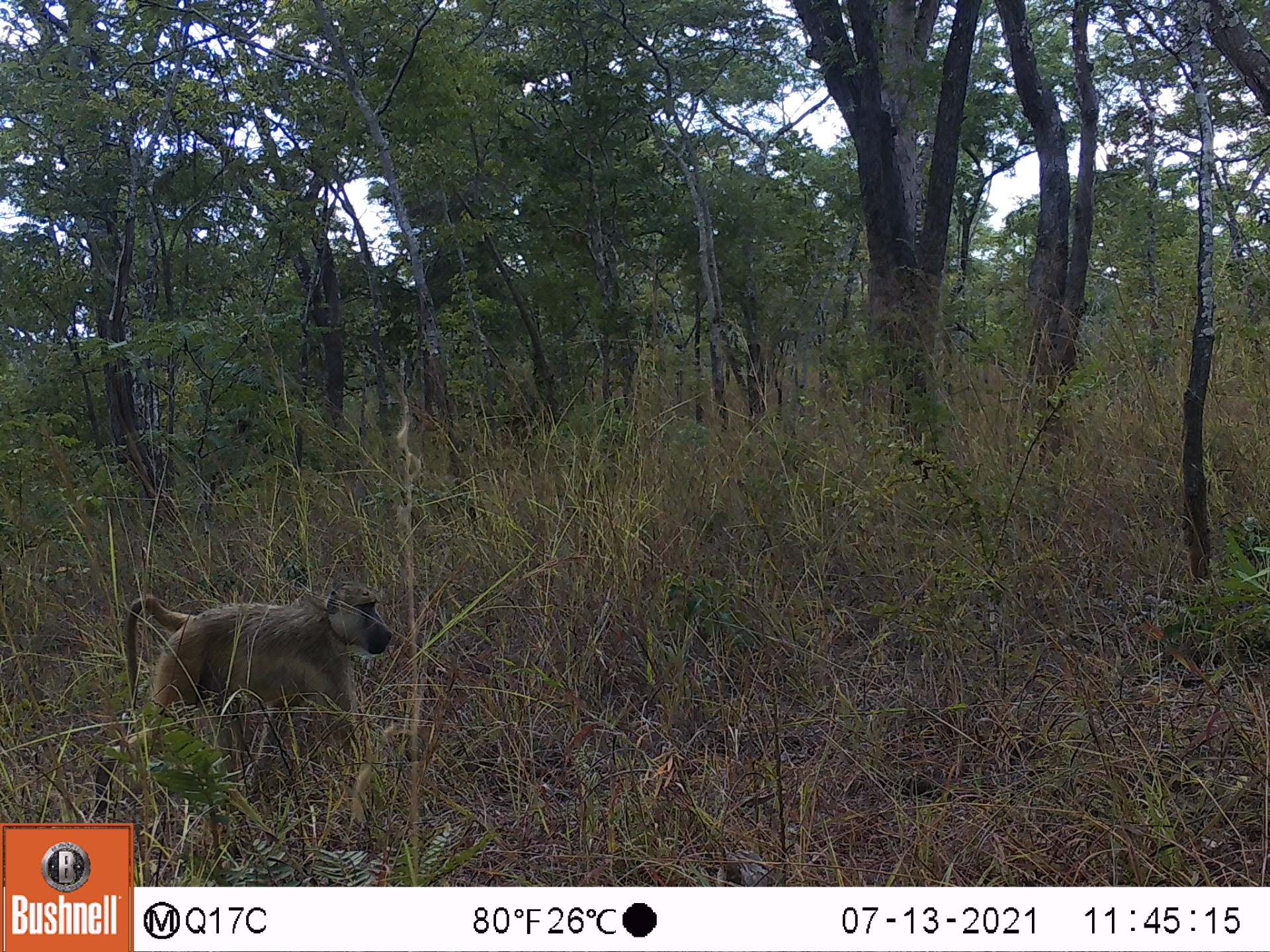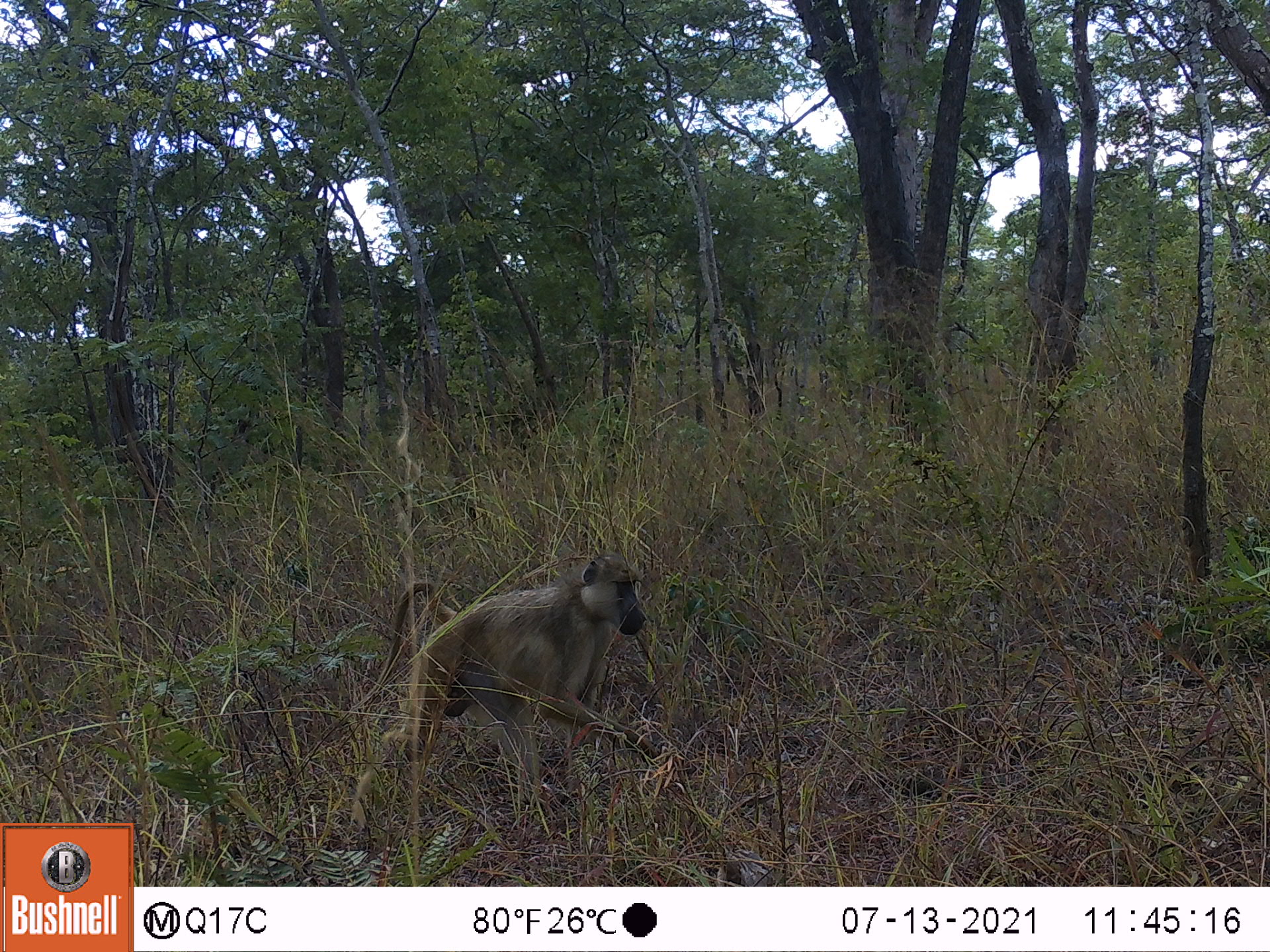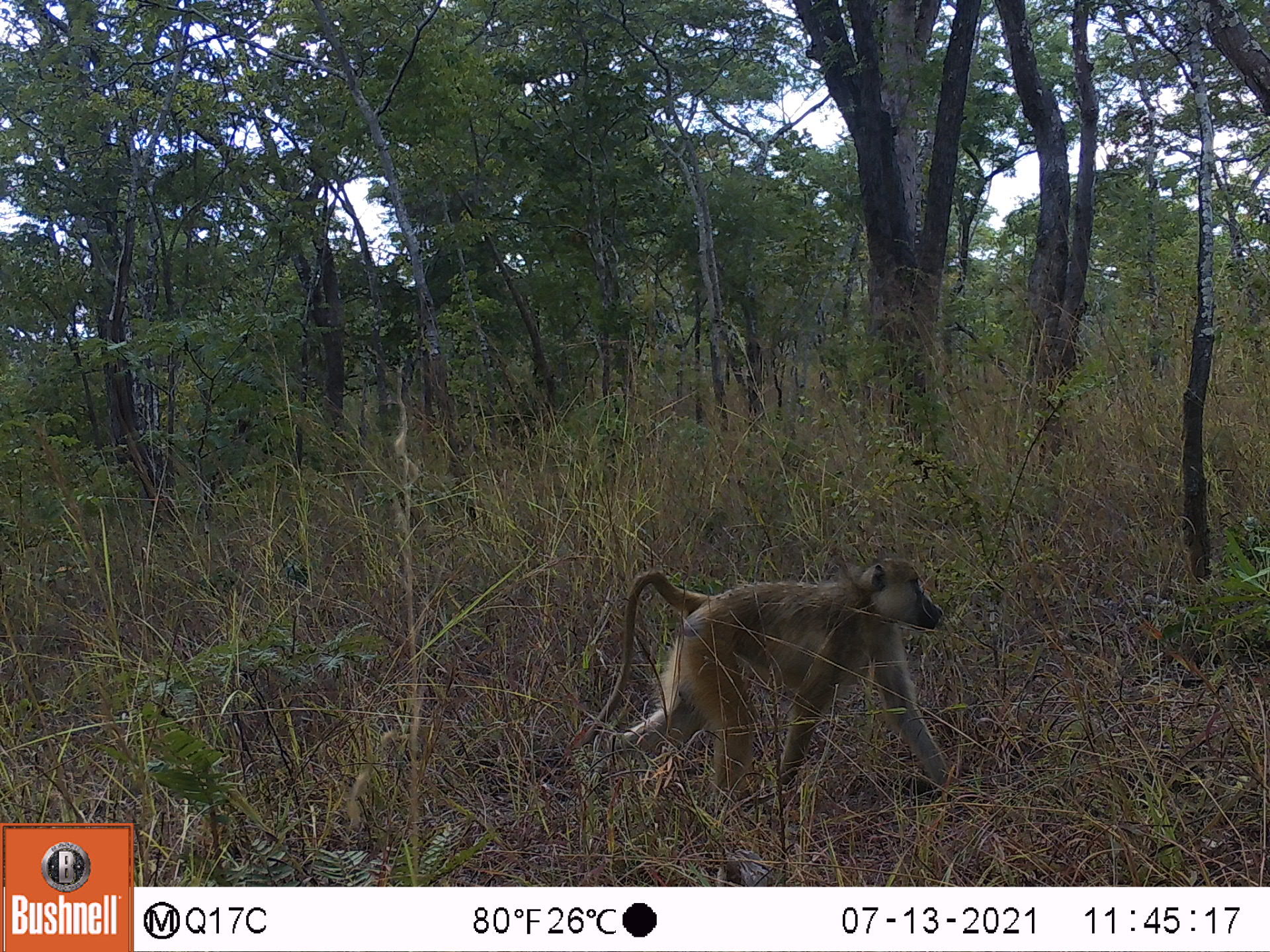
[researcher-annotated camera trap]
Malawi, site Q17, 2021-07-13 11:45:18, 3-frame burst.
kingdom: Animalia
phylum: Chordata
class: Mammalia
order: Primates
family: Cercopithecidae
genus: Papio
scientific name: Papio cynocephalus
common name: yellow baboon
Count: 1.